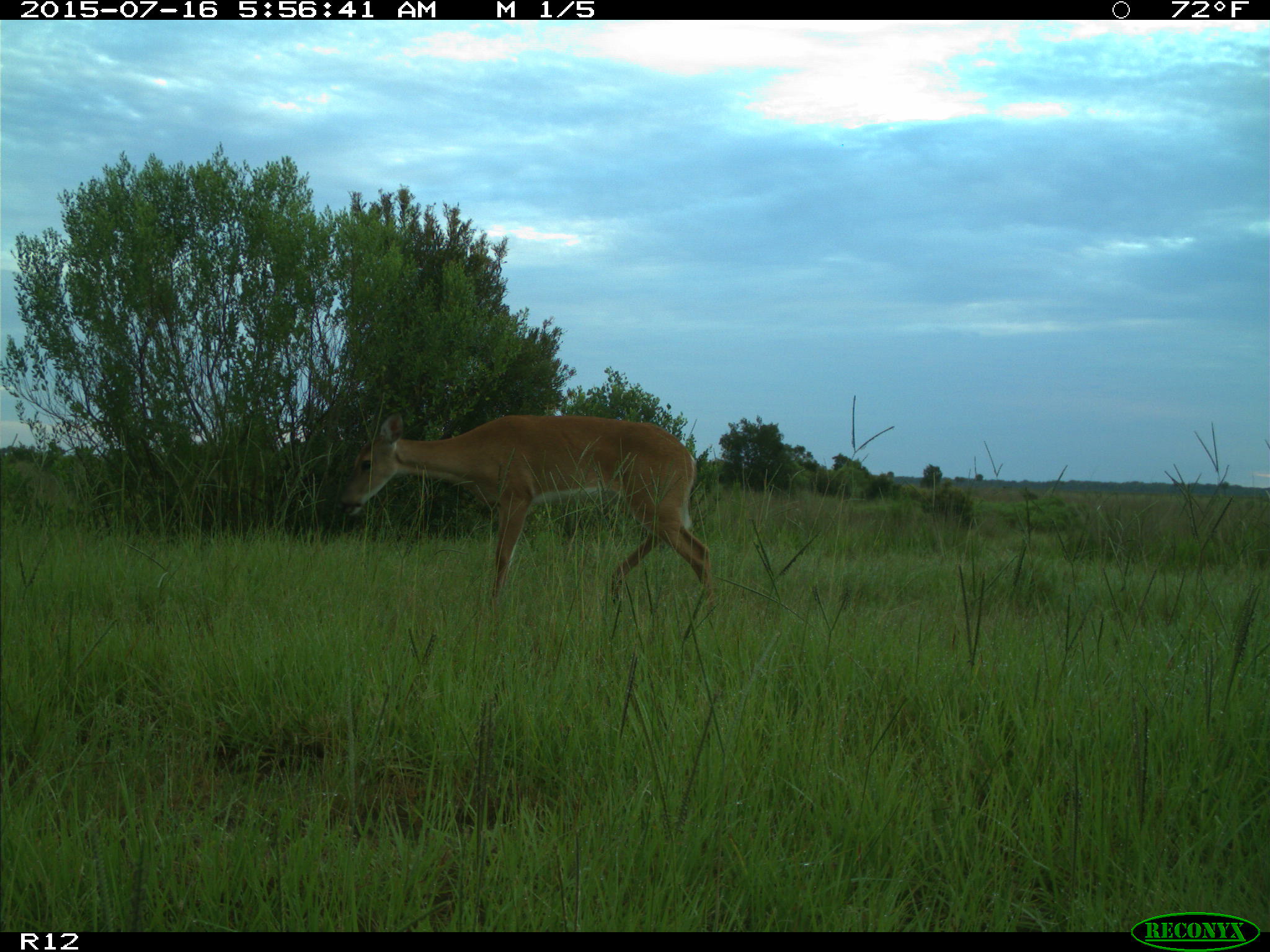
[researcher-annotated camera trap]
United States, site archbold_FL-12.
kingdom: Animalia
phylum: Chordata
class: Mammalia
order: Artiodactyla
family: Cervidae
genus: Odocoileus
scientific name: Odocoileus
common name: deer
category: unidentified deer